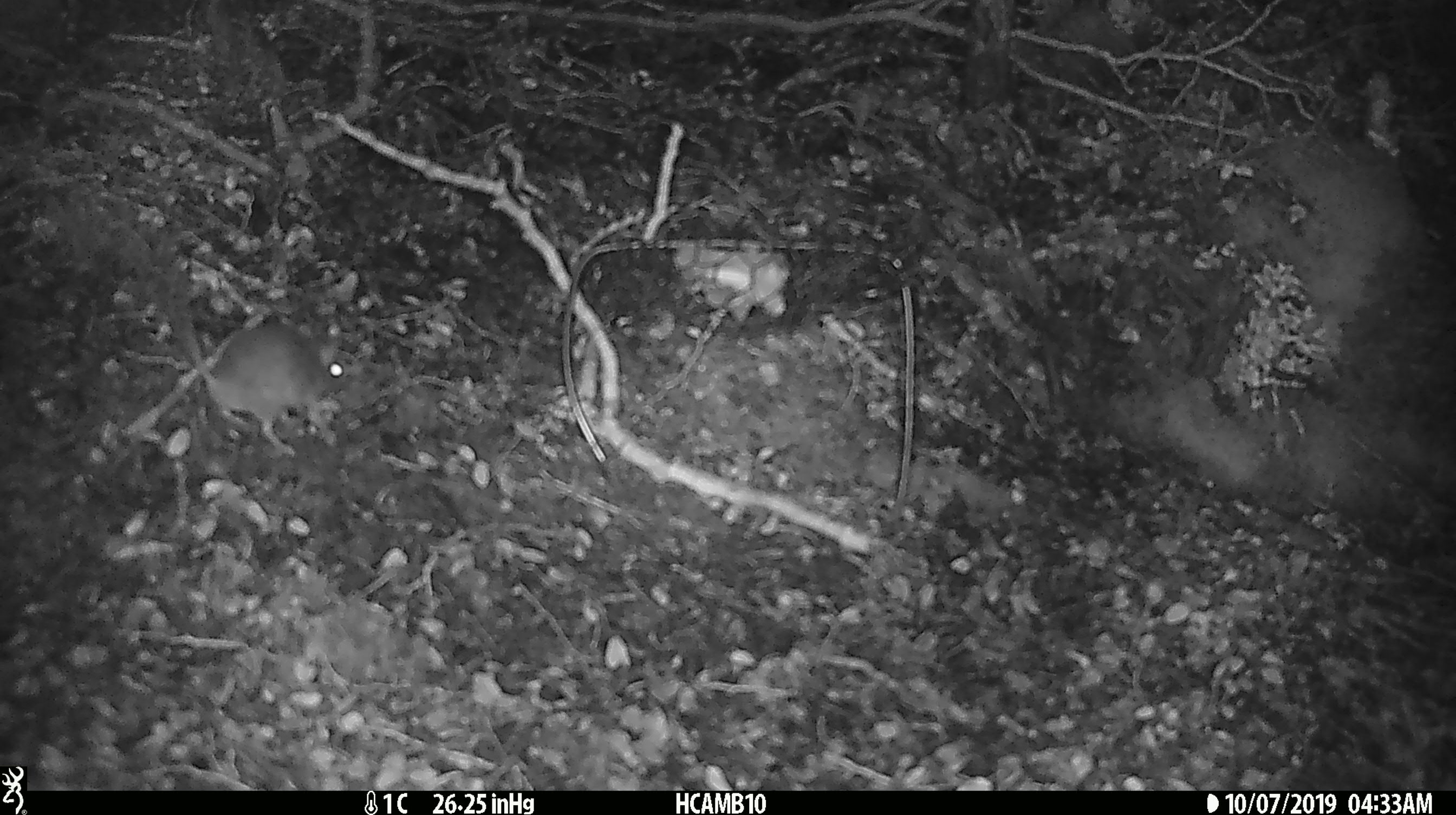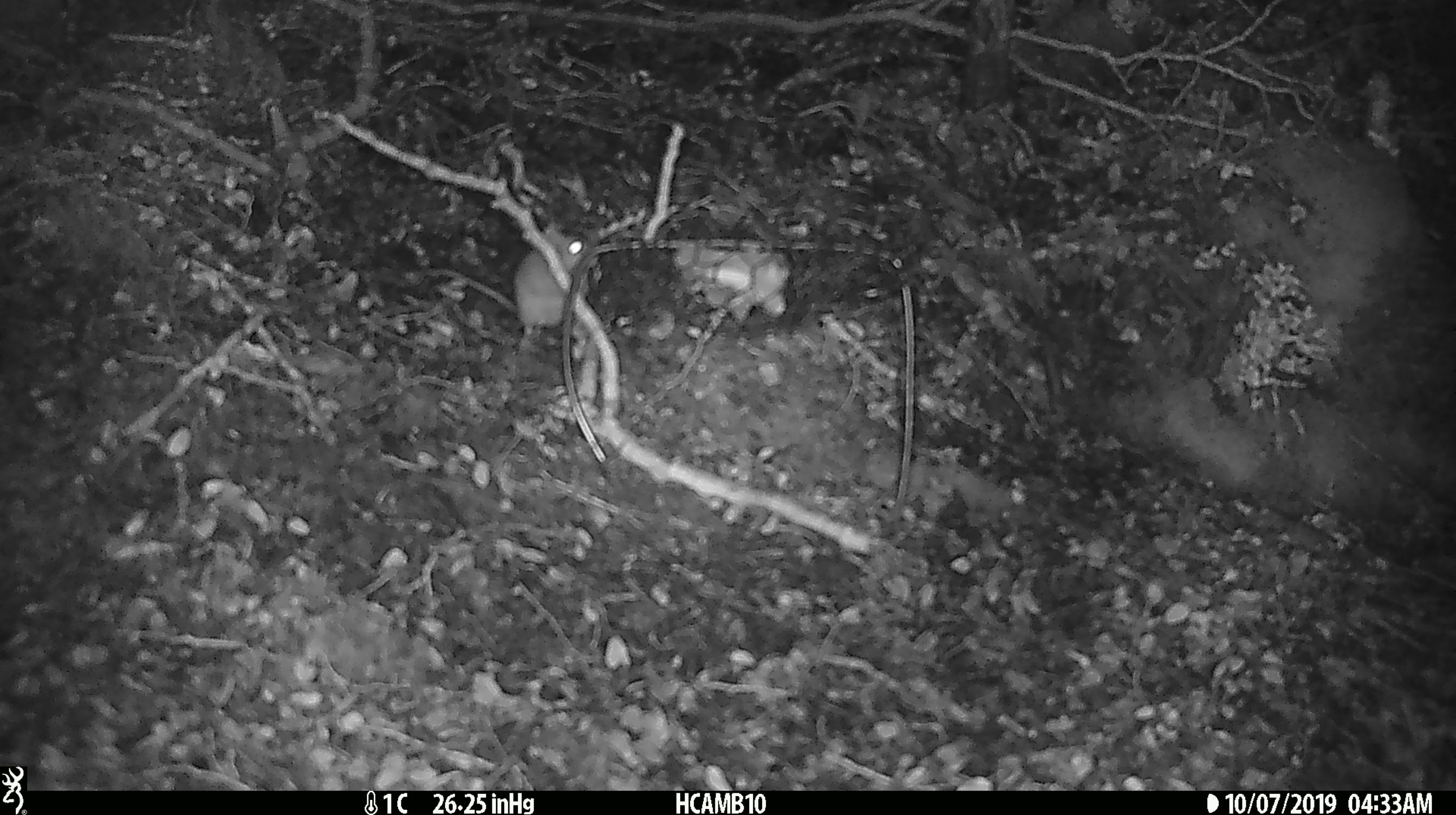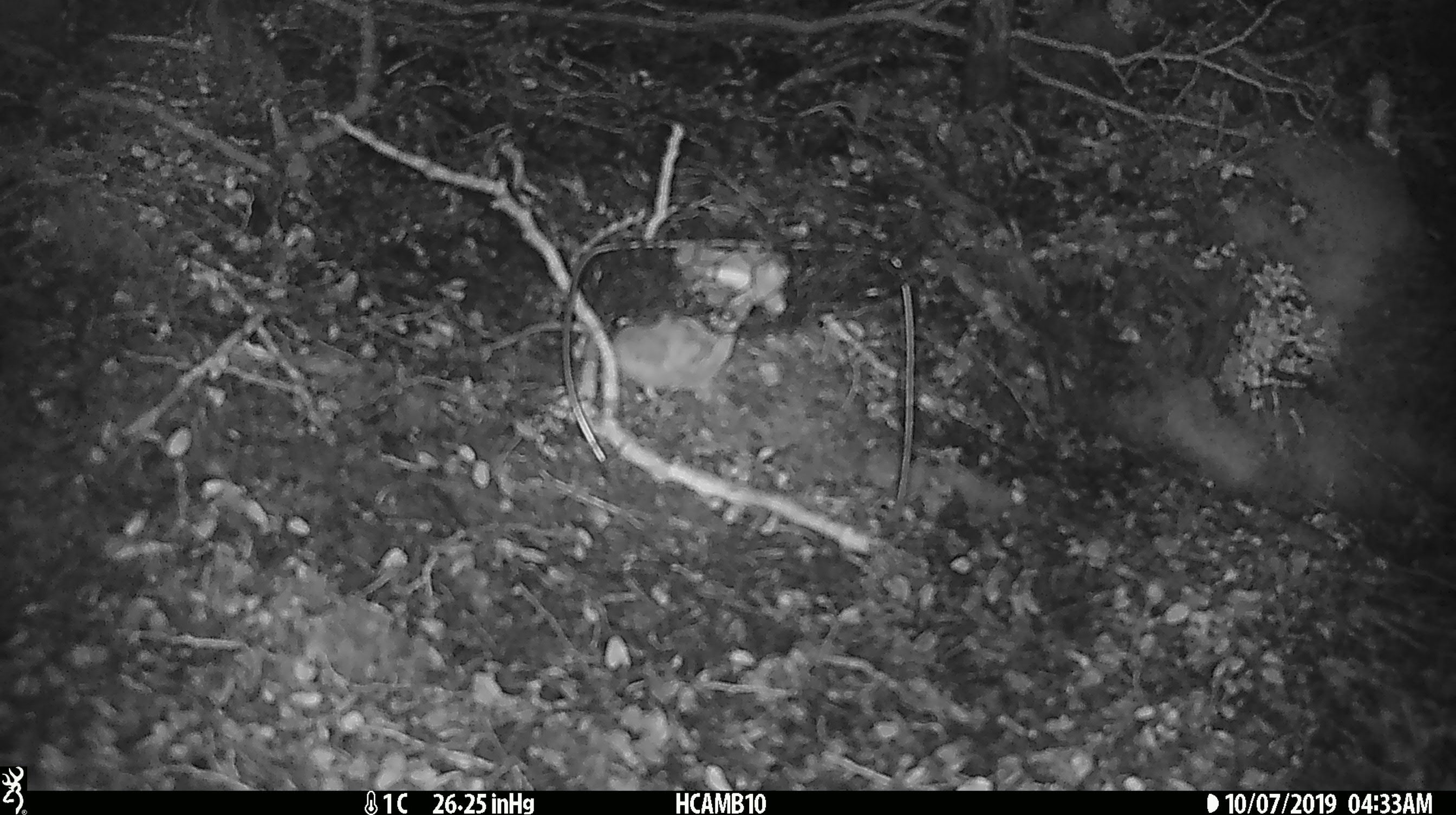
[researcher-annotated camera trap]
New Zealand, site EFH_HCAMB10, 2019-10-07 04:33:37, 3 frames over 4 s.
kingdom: Animalia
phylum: Chordata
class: Mammalia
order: Rodentia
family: Muridae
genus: Mus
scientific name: Mus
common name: mouse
Mouse (Mus).